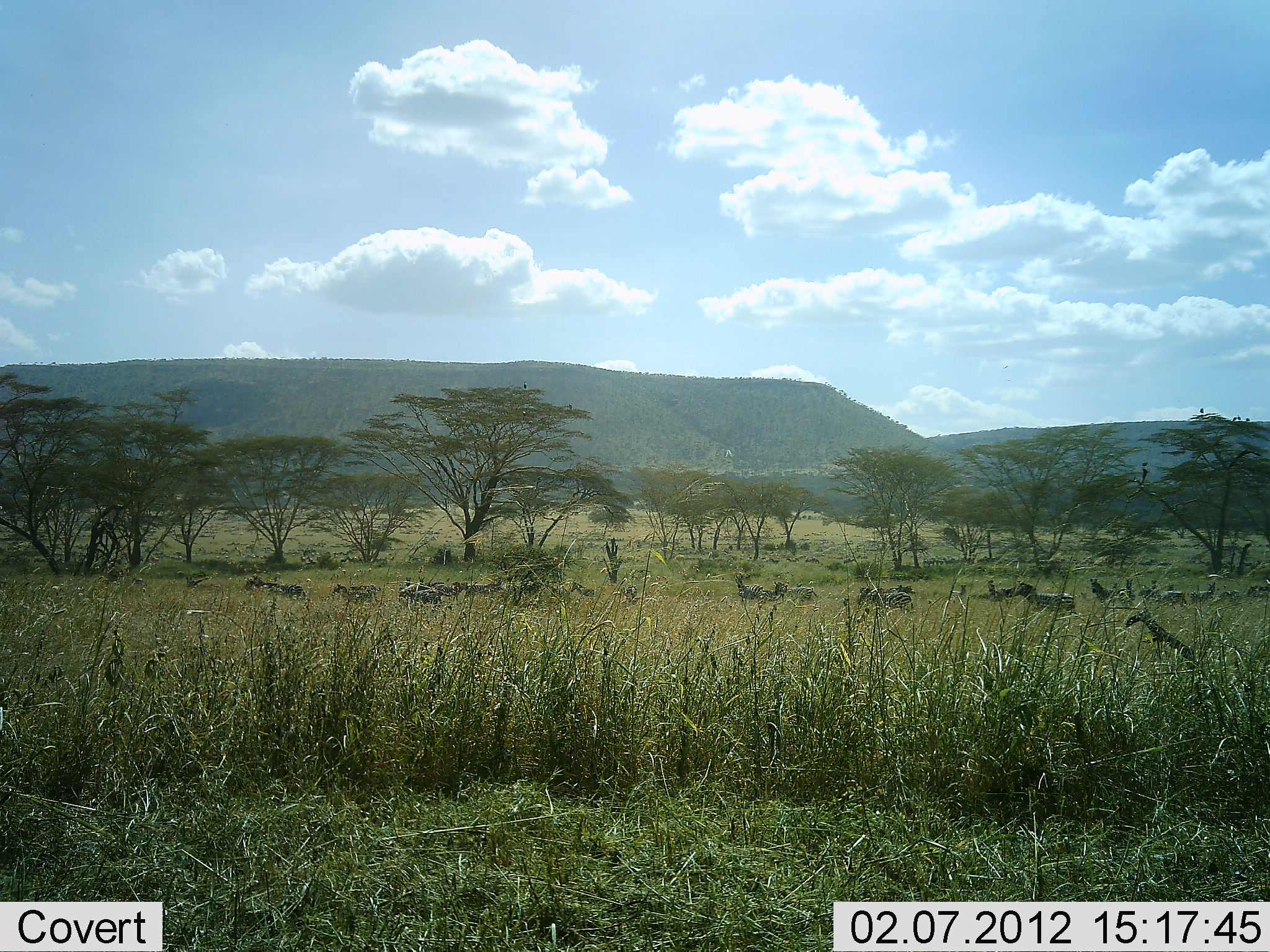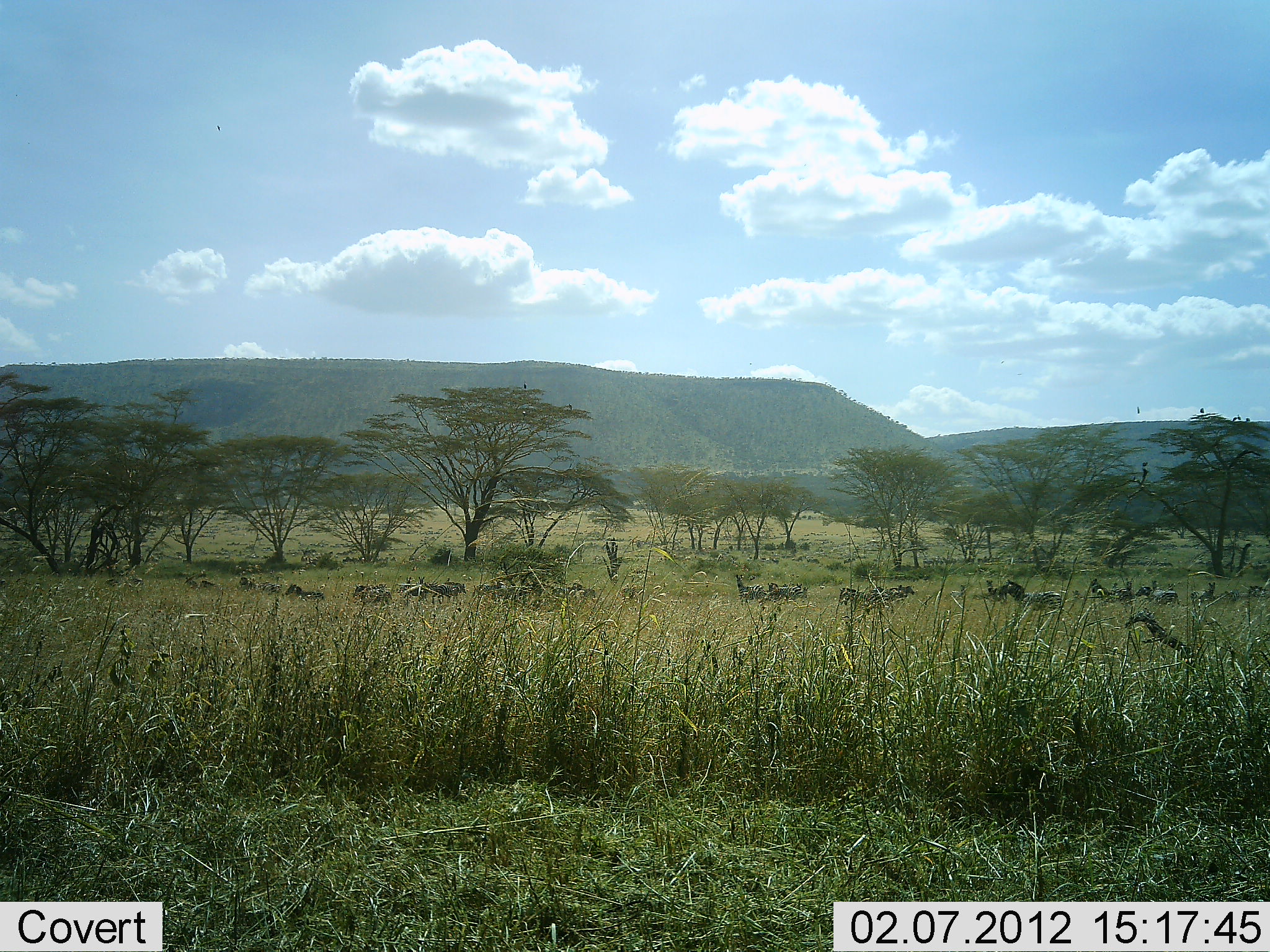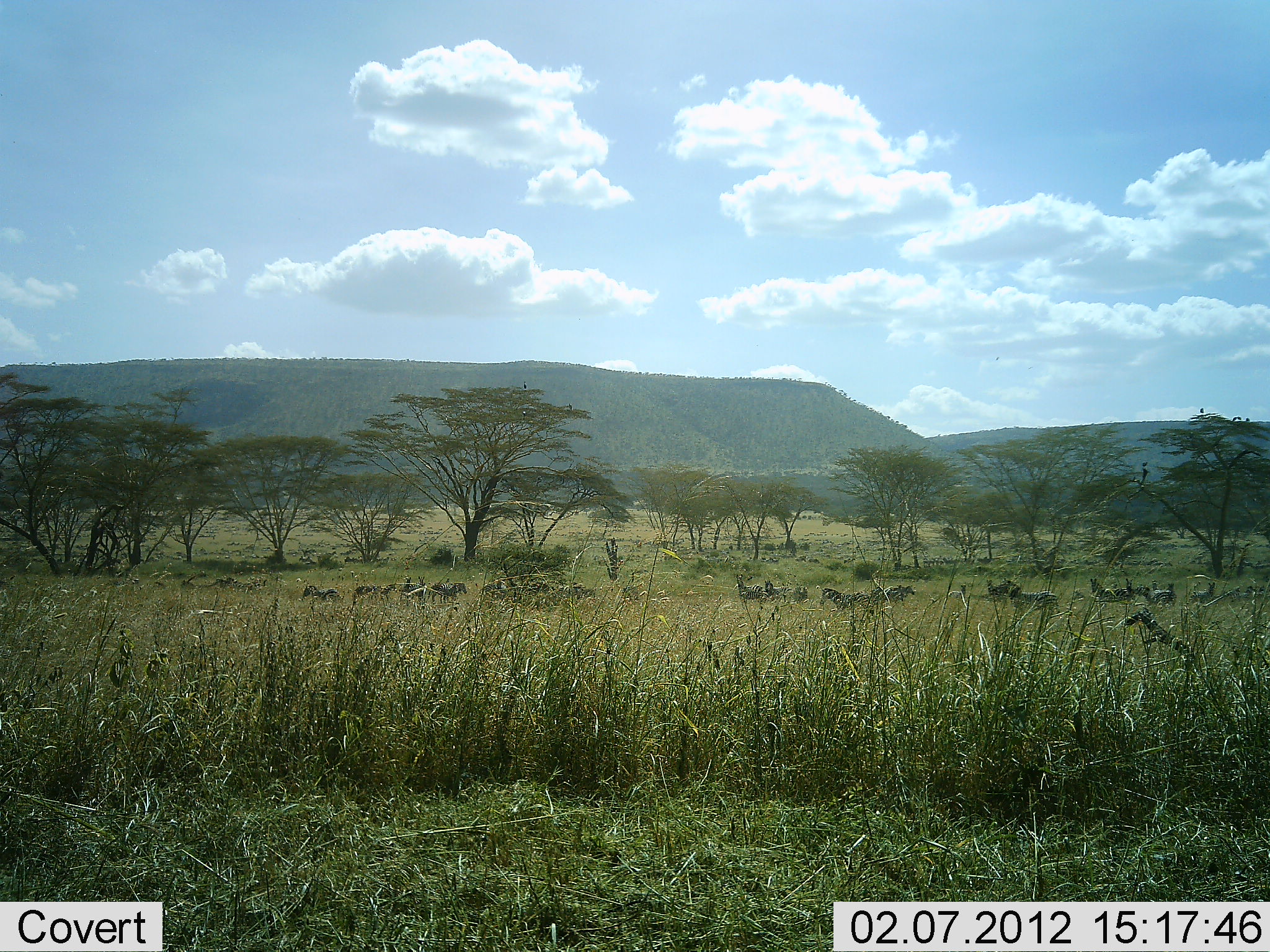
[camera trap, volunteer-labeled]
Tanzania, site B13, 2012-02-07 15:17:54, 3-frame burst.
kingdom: Animalia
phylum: Chordata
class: Mammalia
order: Perissodactyla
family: Equidae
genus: Equus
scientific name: Equus quagga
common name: plains zebra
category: zebra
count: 11-50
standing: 47%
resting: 7%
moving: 73%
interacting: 7%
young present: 0%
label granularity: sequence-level